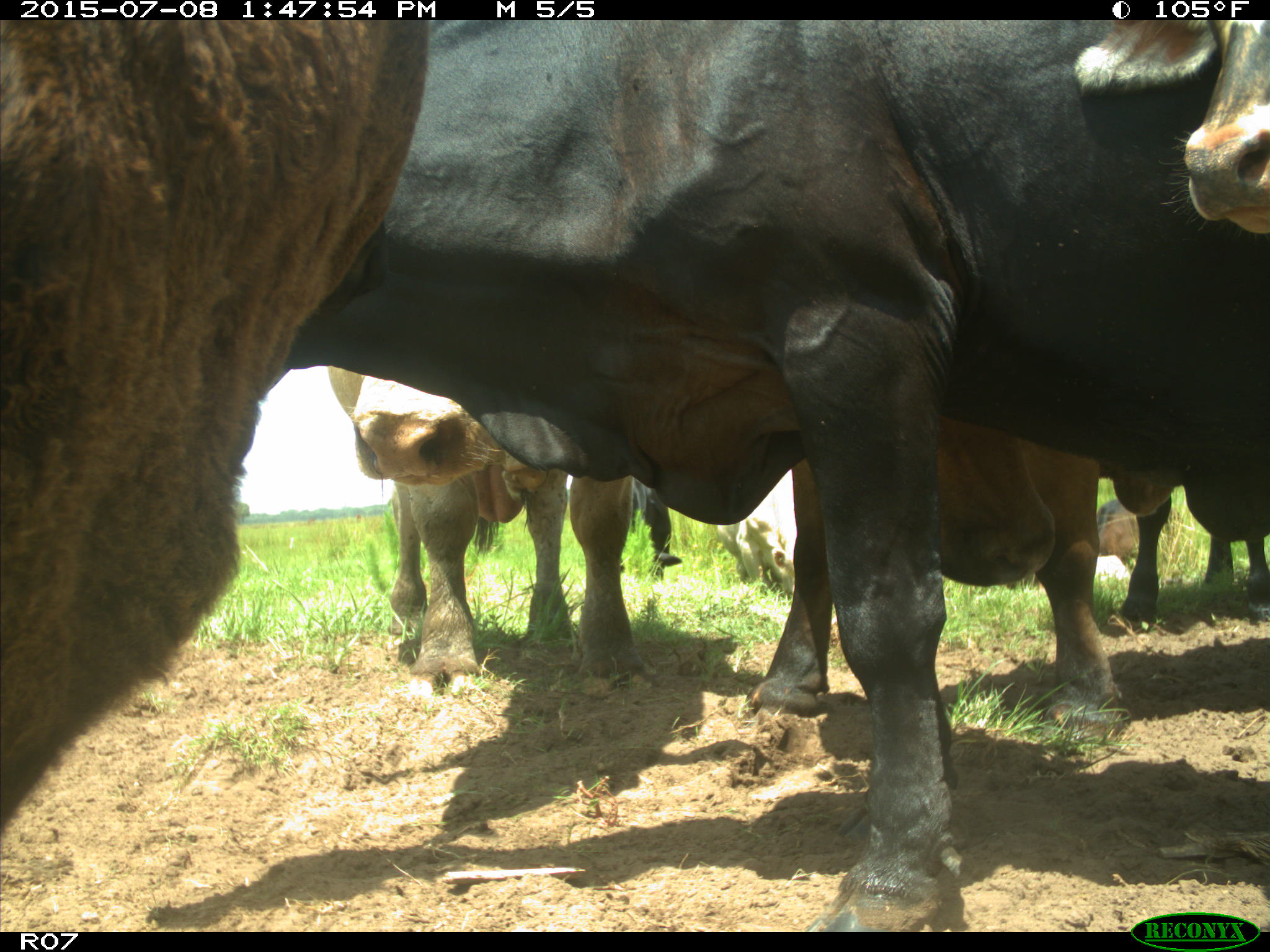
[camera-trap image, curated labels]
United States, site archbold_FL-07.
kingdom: Animalia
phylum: Chordata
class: Mammalia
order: Artiodactyla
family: Bovidae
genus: Bos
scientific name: Bos taurus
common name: domestic cow